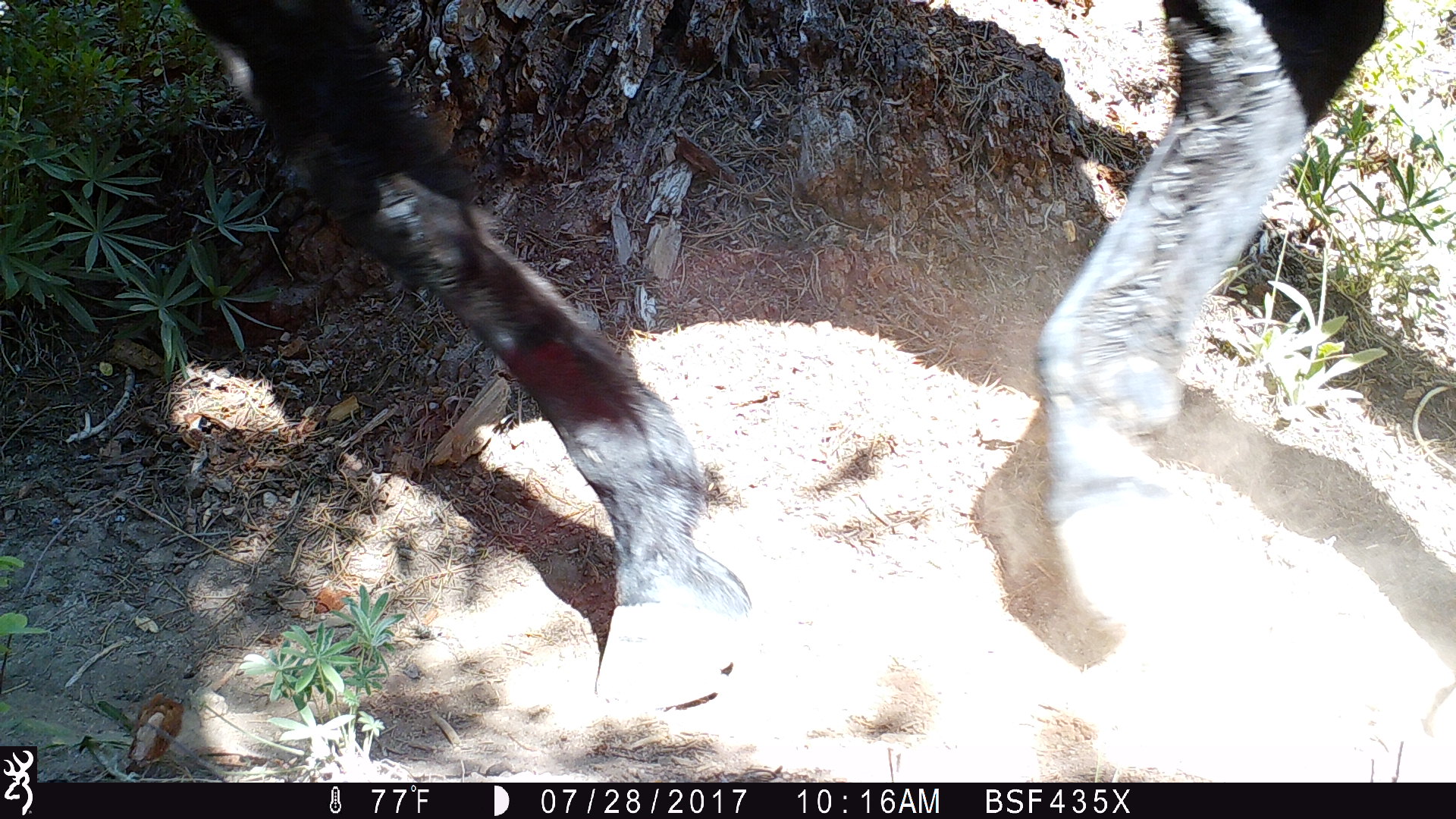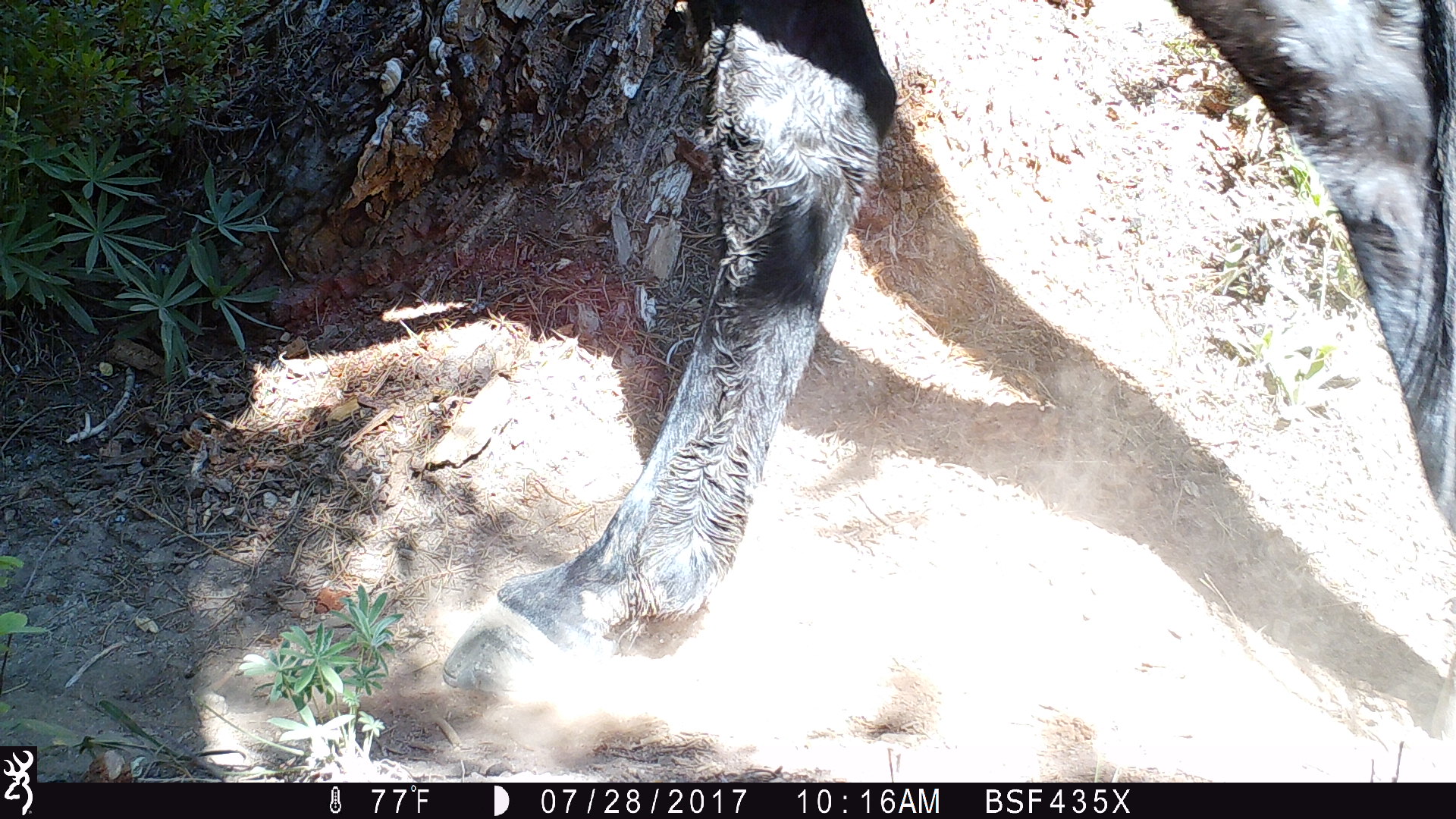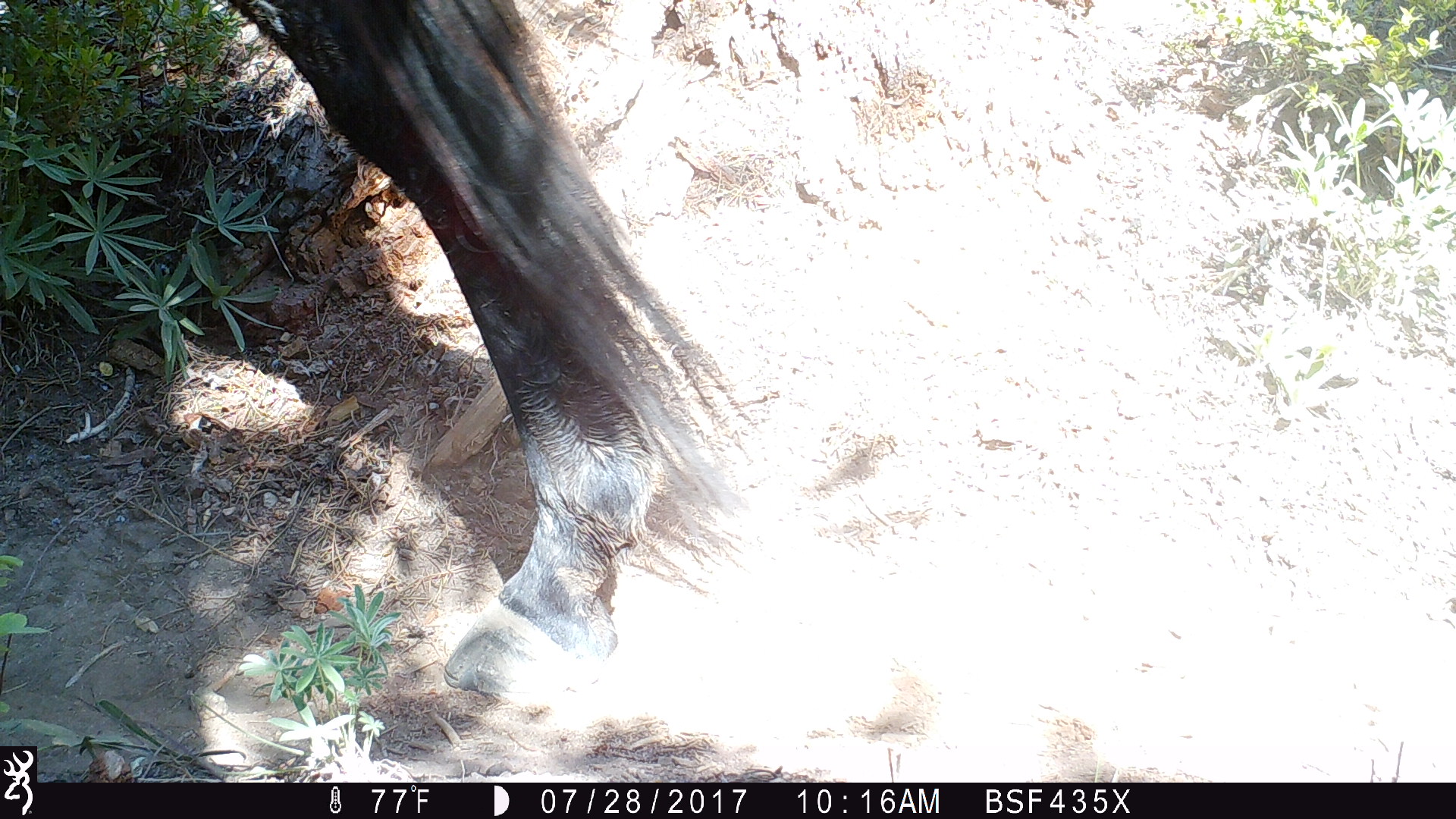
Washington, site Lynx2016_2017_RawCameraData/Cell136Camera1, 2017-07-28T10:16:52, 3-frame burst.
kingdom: Animalia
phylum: Chordata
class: Mammalia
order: Artiodactyla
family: Bovidae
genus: Bos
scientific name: Bos taurus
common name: domestic cattle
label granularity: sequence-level